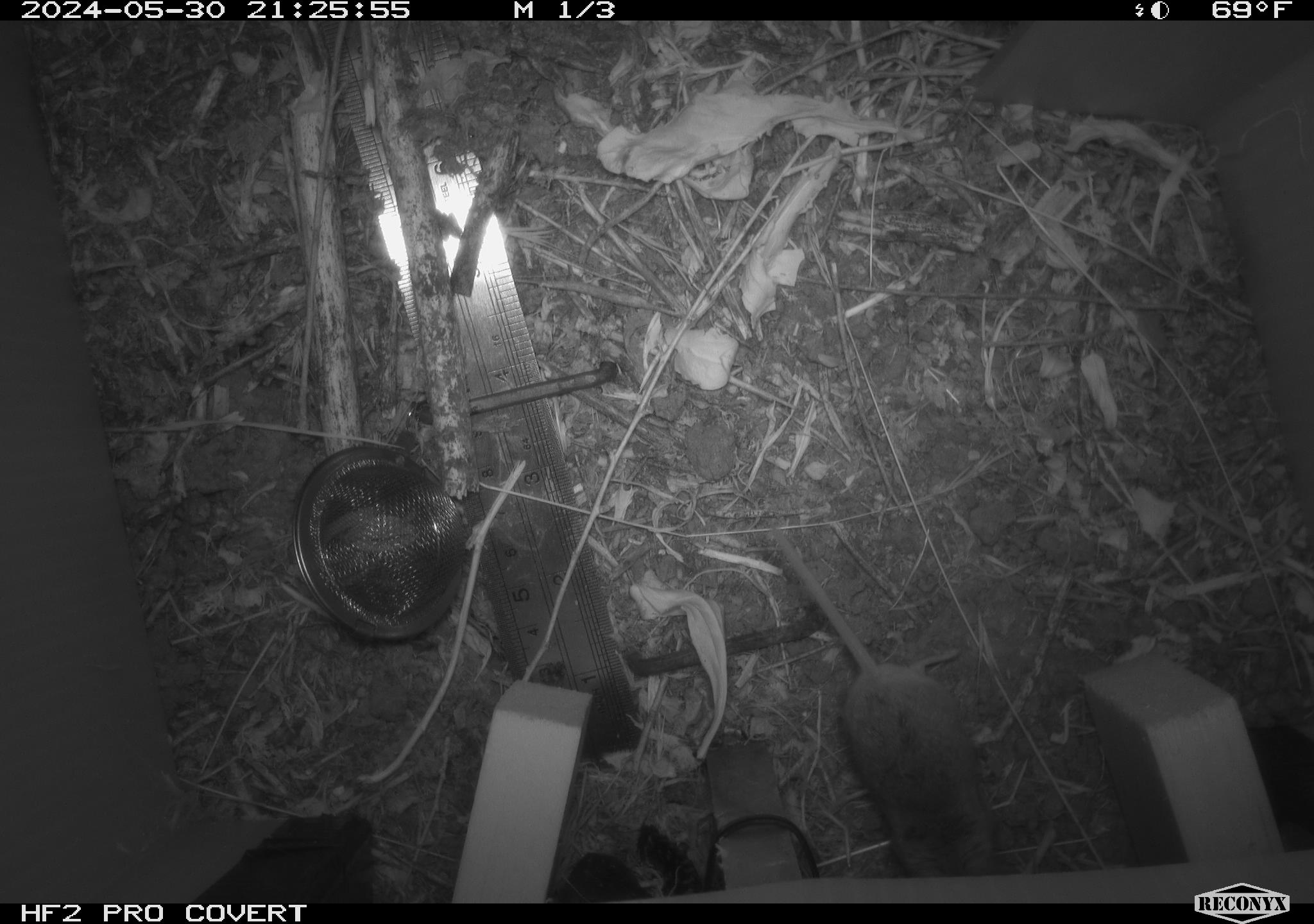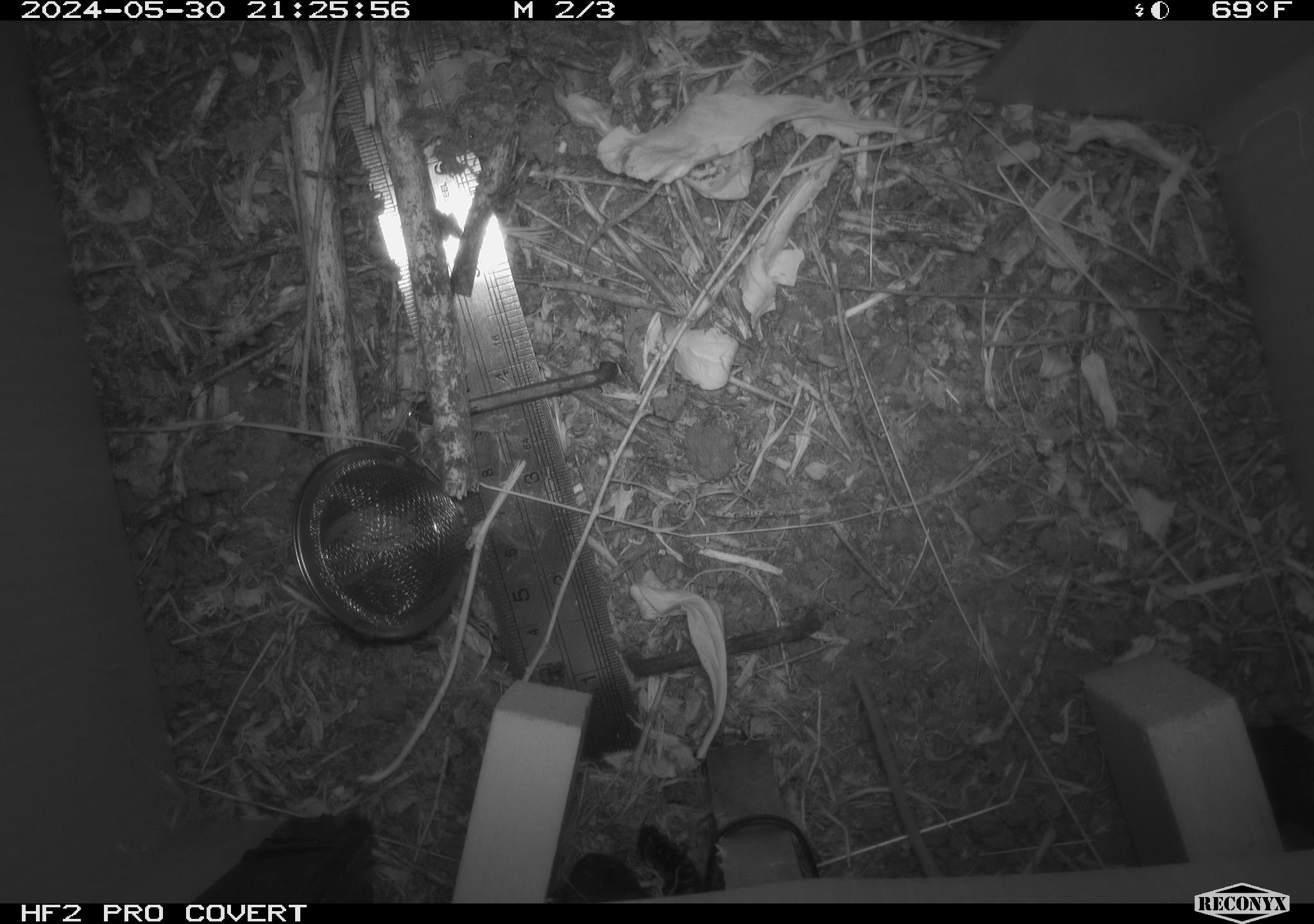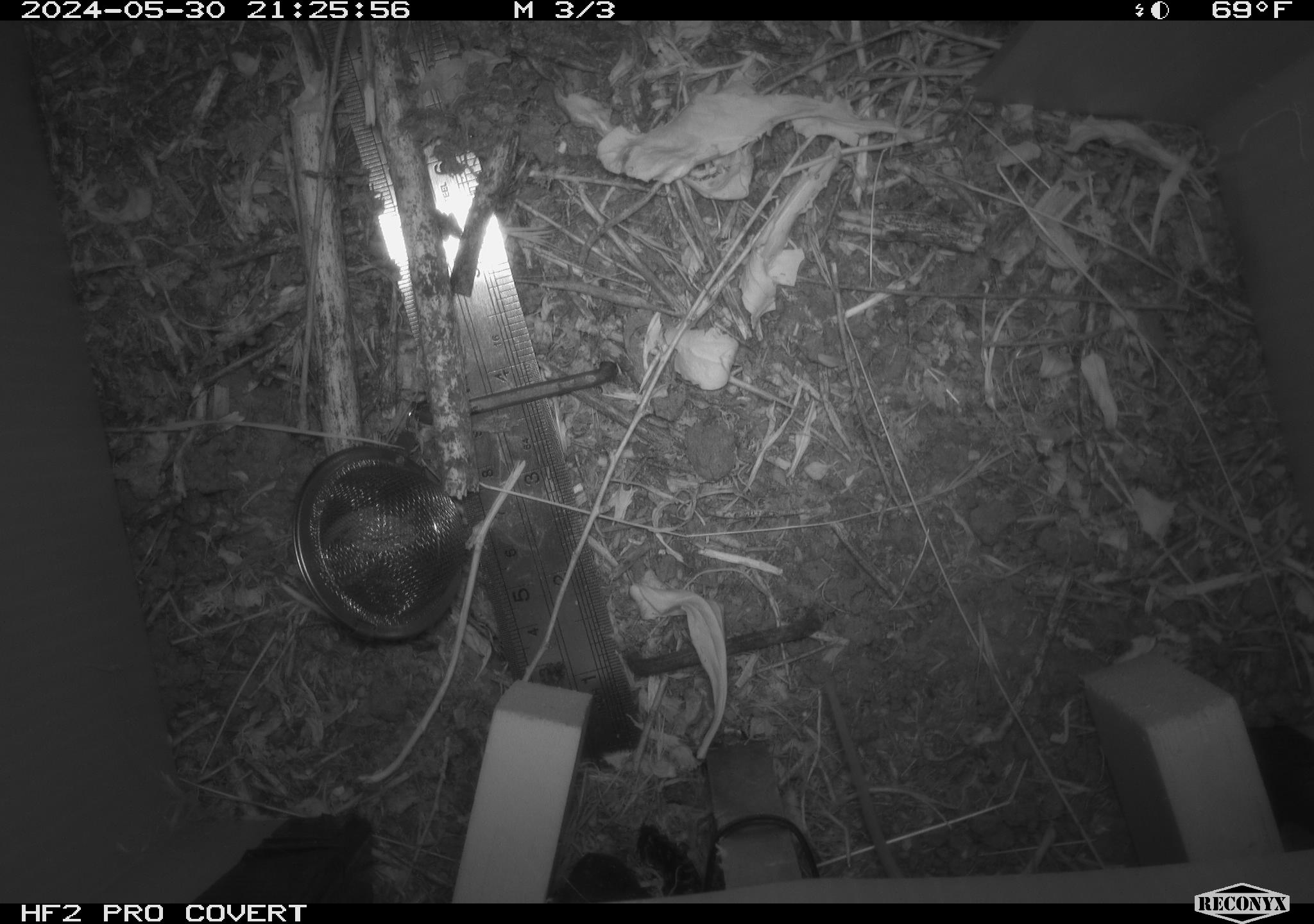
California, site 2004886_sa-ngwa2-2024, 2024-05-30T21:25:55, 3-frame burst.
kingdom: Animalia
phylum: Chordata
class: Mammalia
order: Rodentia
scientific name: Rodentia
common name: mouse species